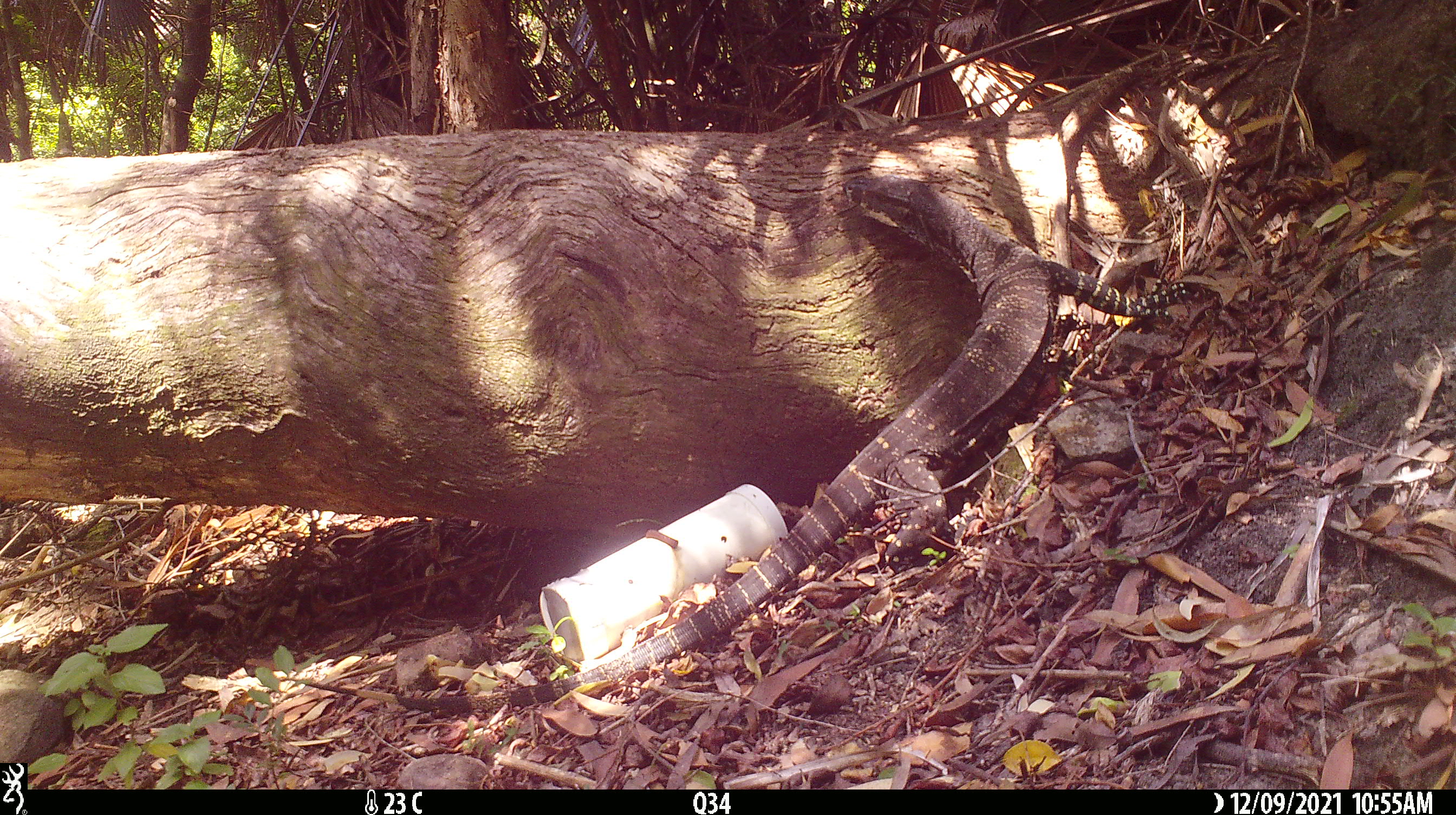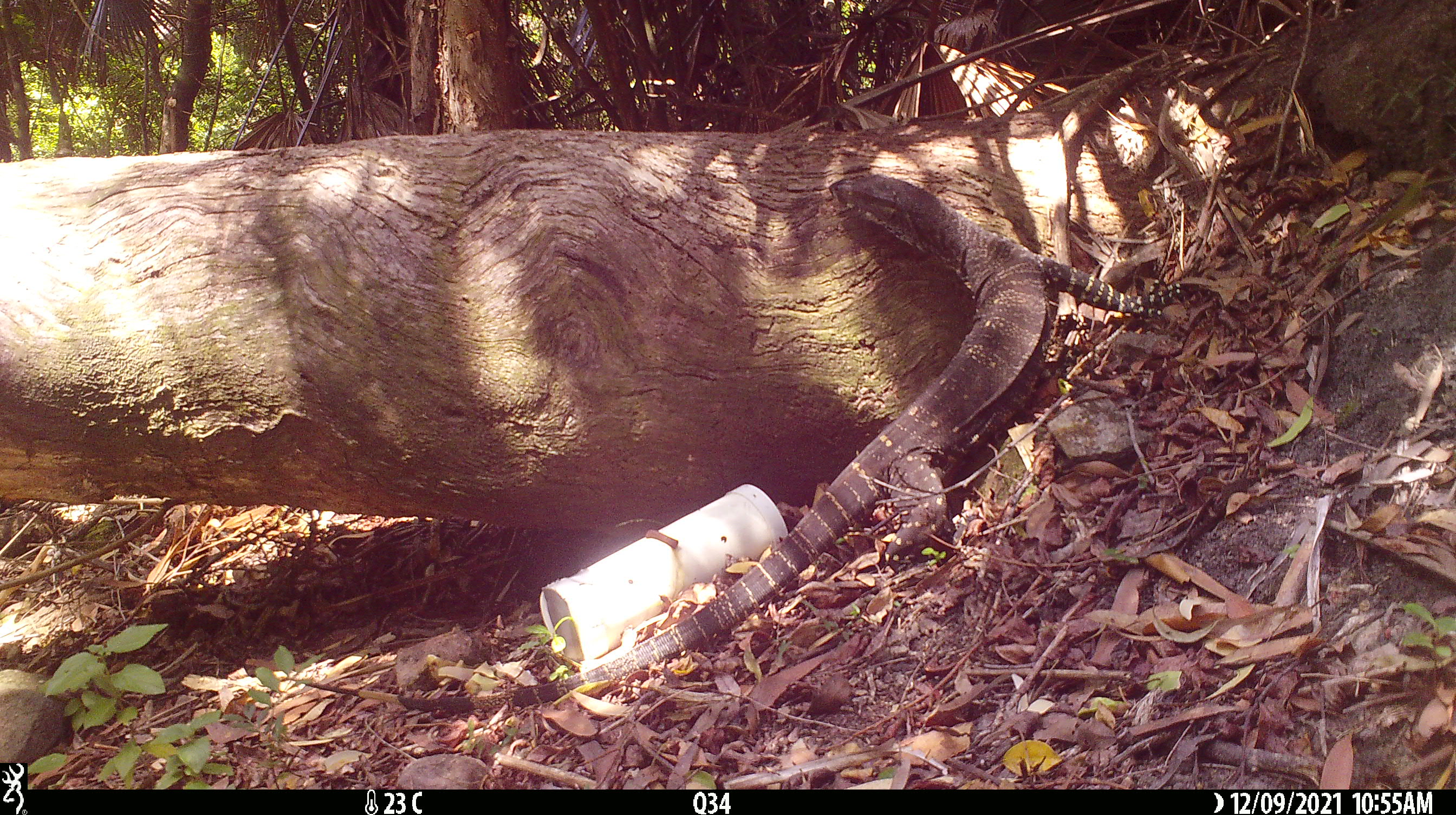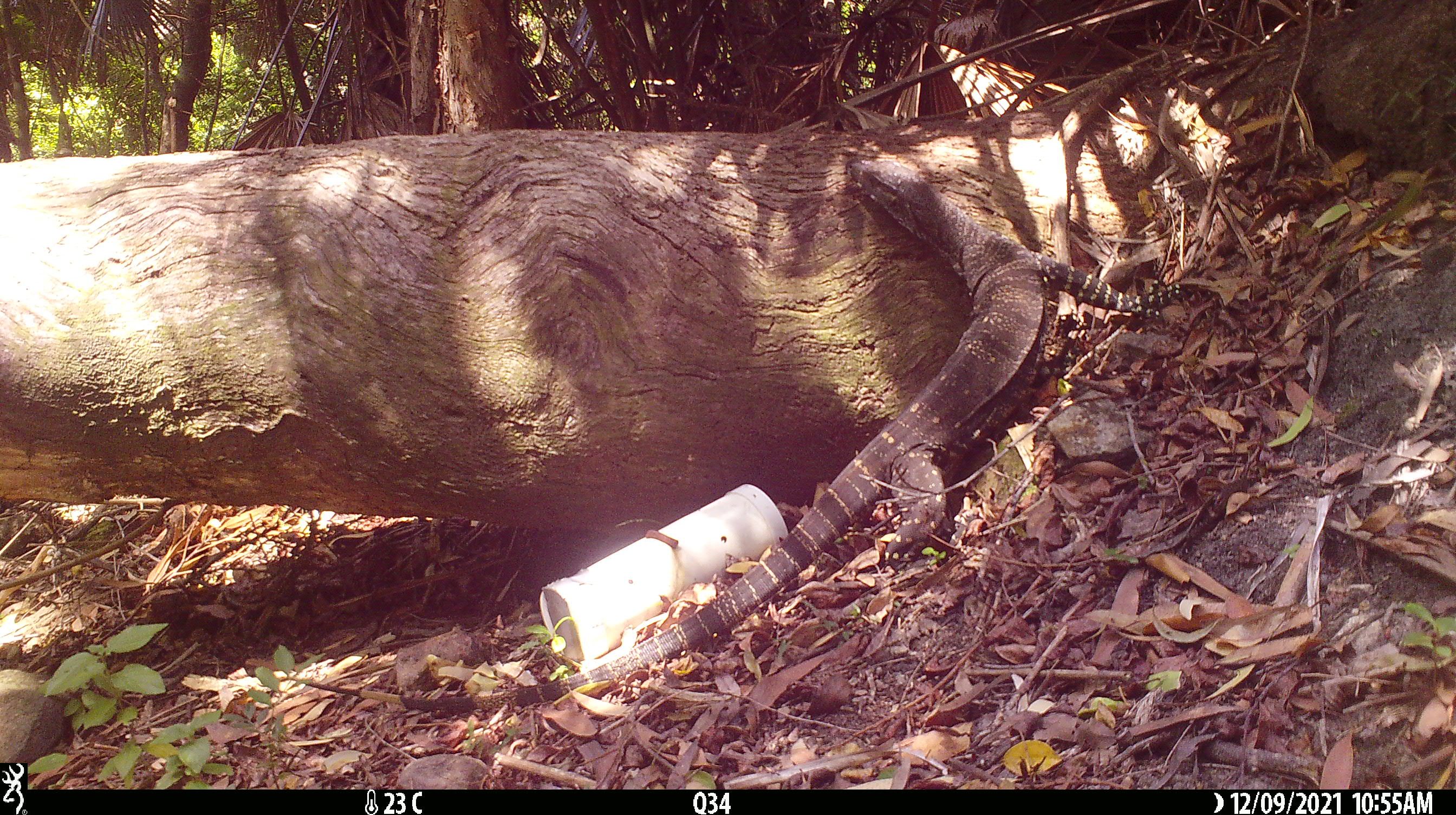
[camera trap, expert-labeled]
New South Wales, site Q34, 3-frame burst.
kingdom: Animalia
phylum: Chordata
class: Reptilia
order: Squamata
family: Varanidae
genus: Varanus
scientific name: Varanus varius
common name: lace monitor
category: goanna